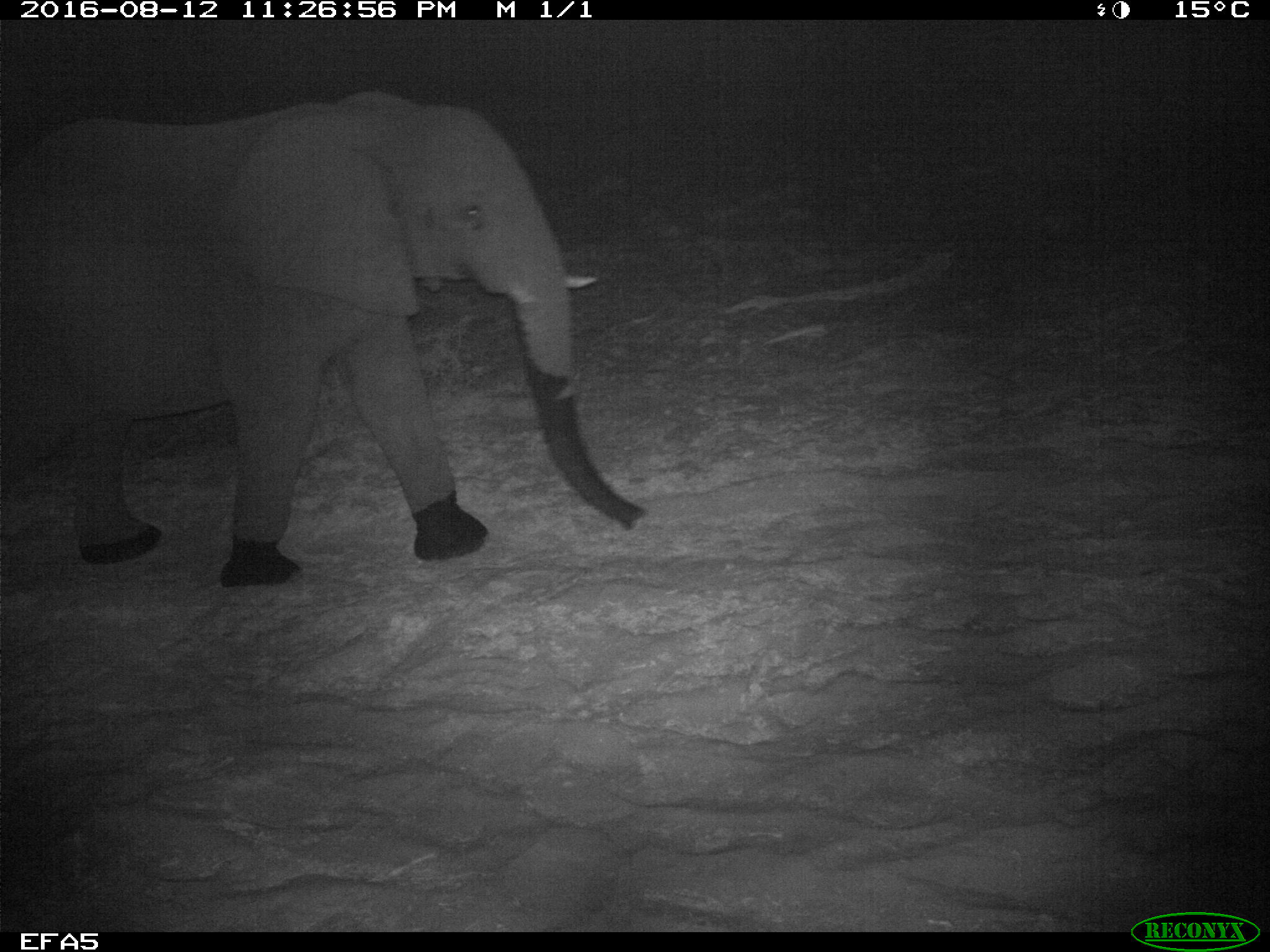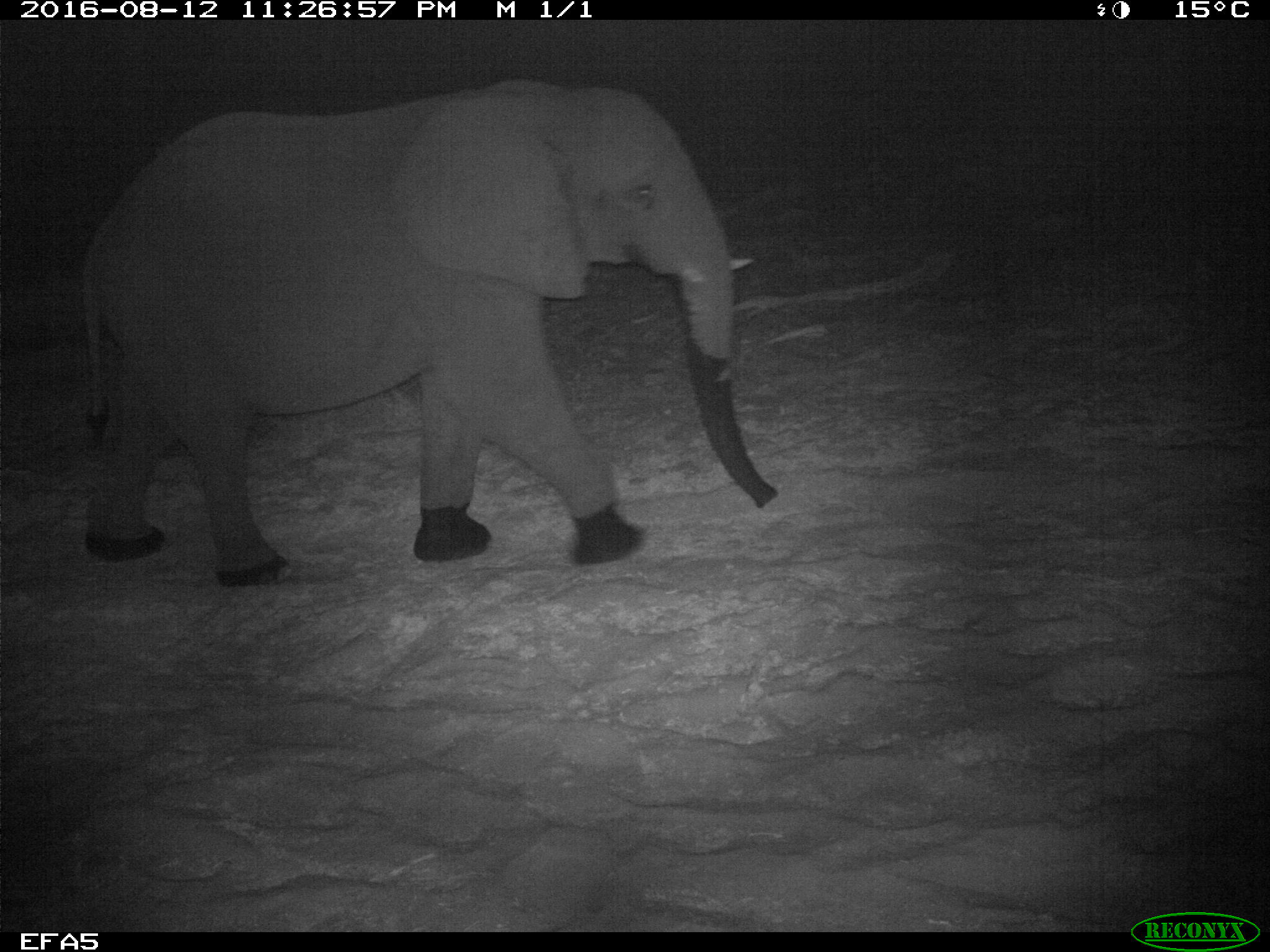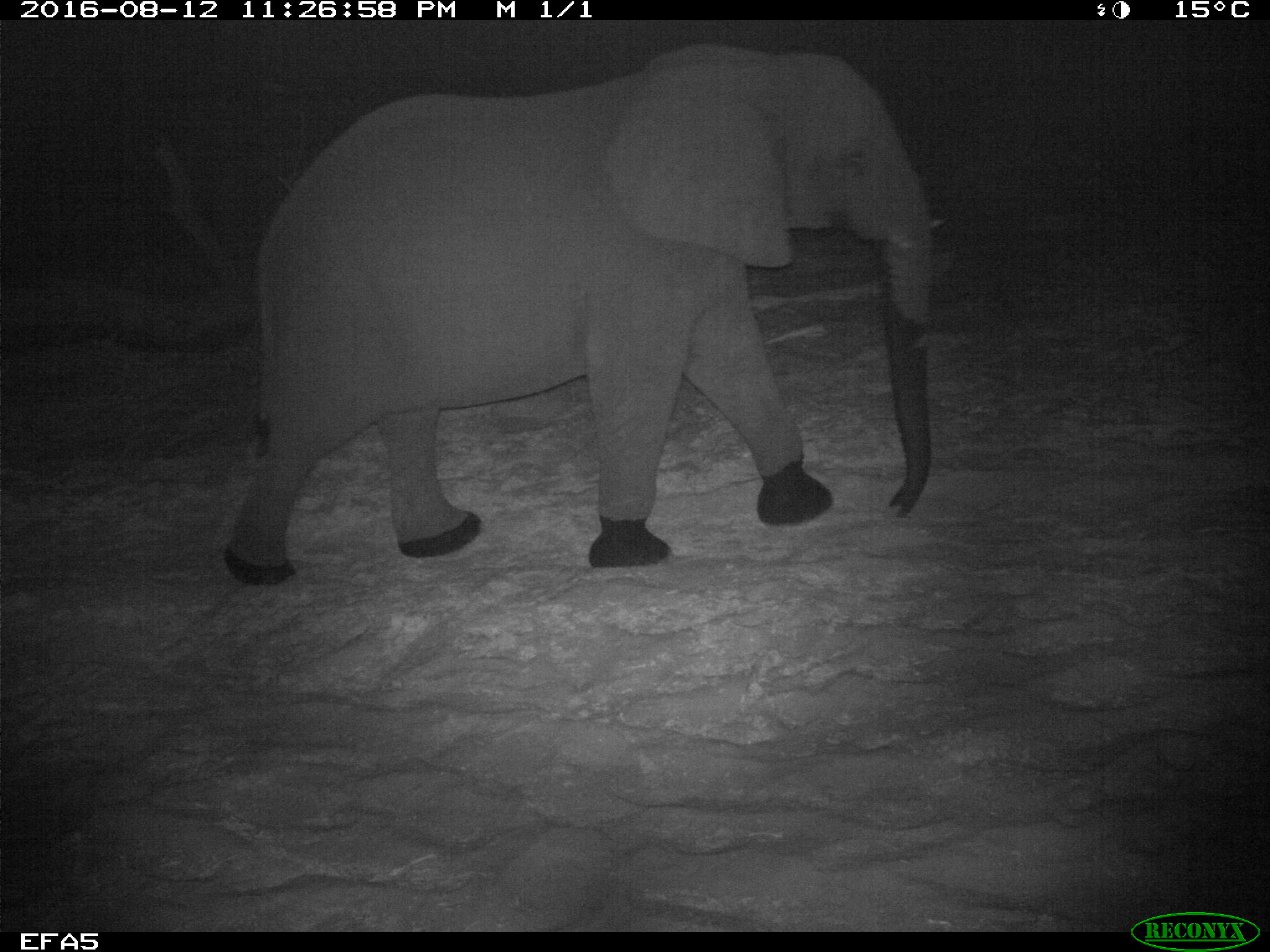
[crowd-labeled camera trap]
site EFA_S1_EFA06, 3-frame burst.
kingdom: Animalia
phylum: Chordata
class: Mammalia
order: Proboscidea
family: Elephantidae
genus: Loxodonta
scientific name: Loxodonta africana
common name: african bush elephant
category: elephant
Elephant (african bush elephant) (Loxodonta africana), count 1. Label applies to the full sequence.